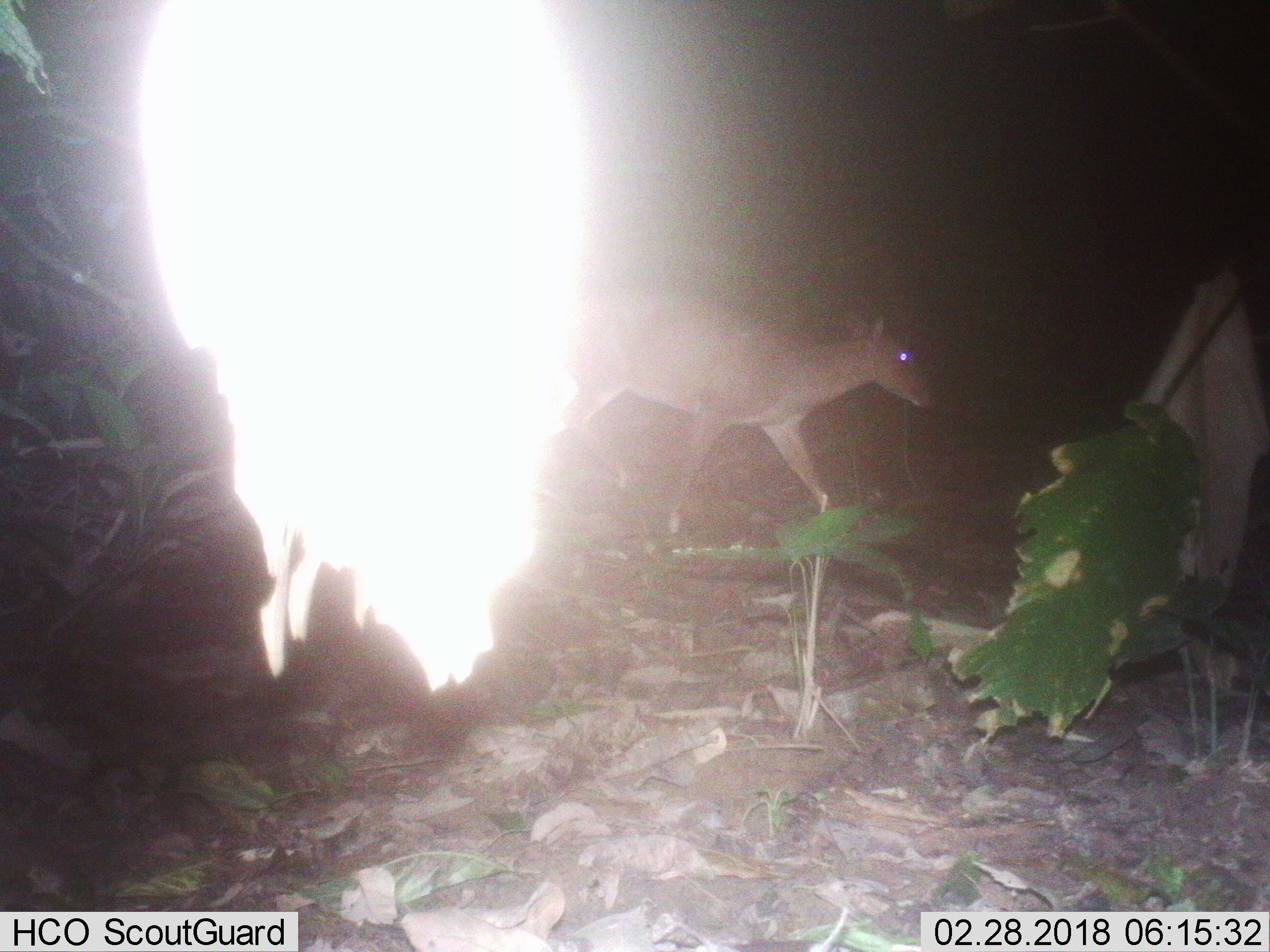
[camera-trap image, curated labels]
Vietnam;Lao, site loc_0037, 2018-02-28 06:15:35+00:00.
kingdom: Animalia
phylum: Chordata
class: Mammalia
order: Artiodactyla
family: Cervidae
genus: Muntiacus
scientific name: Muntiacus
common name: muntjacs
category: unidentified muntjac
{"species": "unidentified muntjac (muntjacs) (Muntiacus)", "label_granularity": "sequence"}